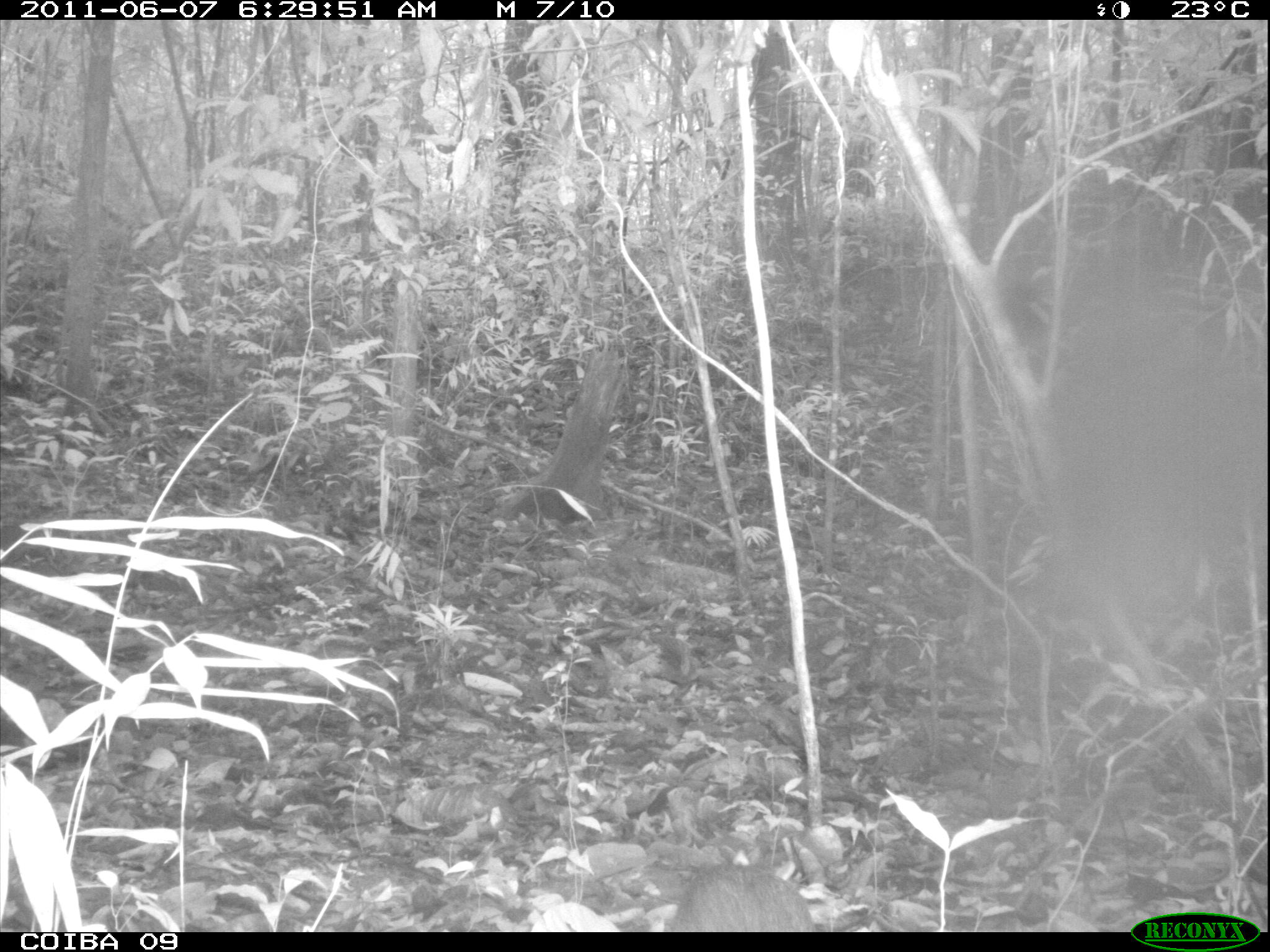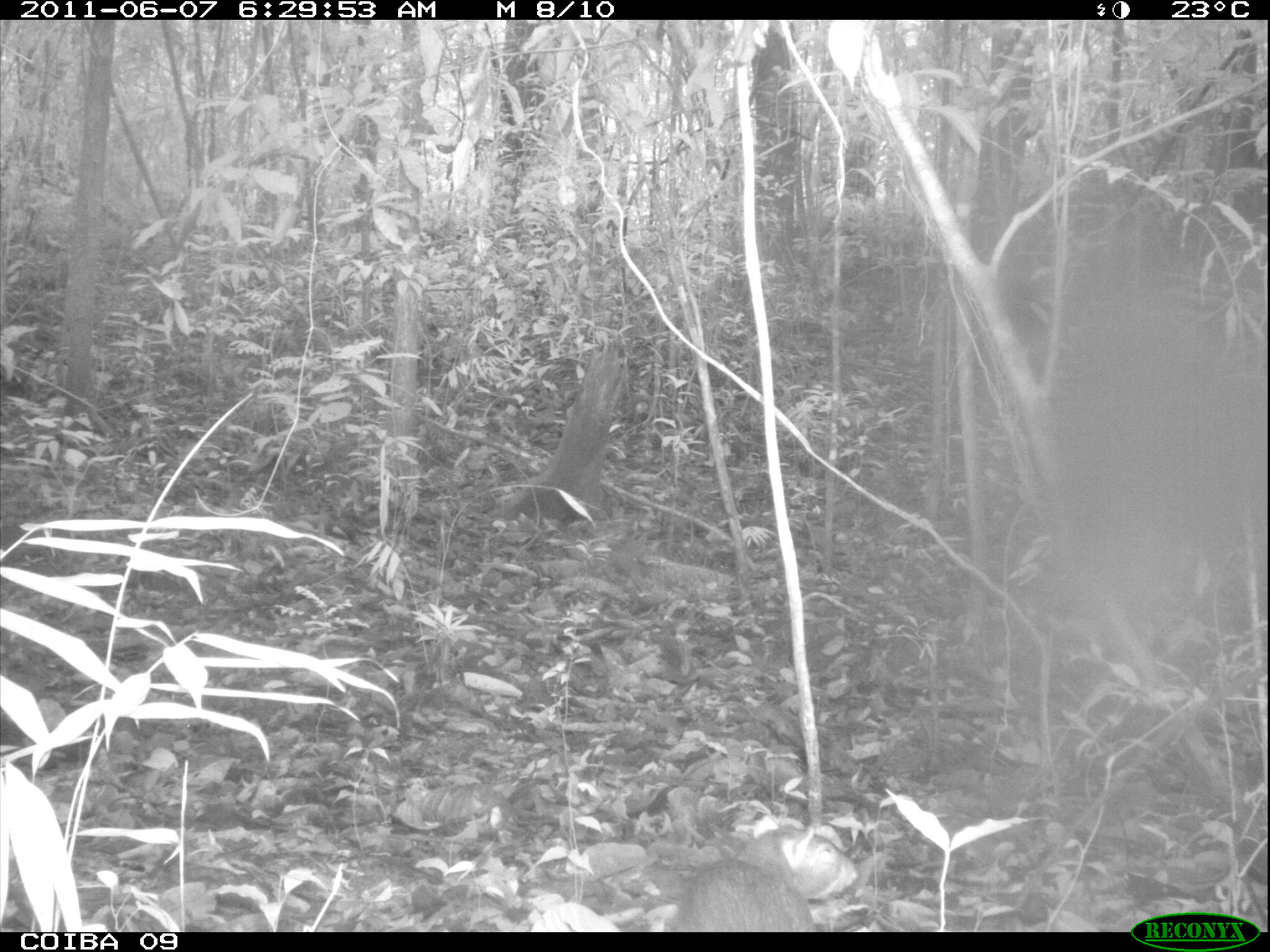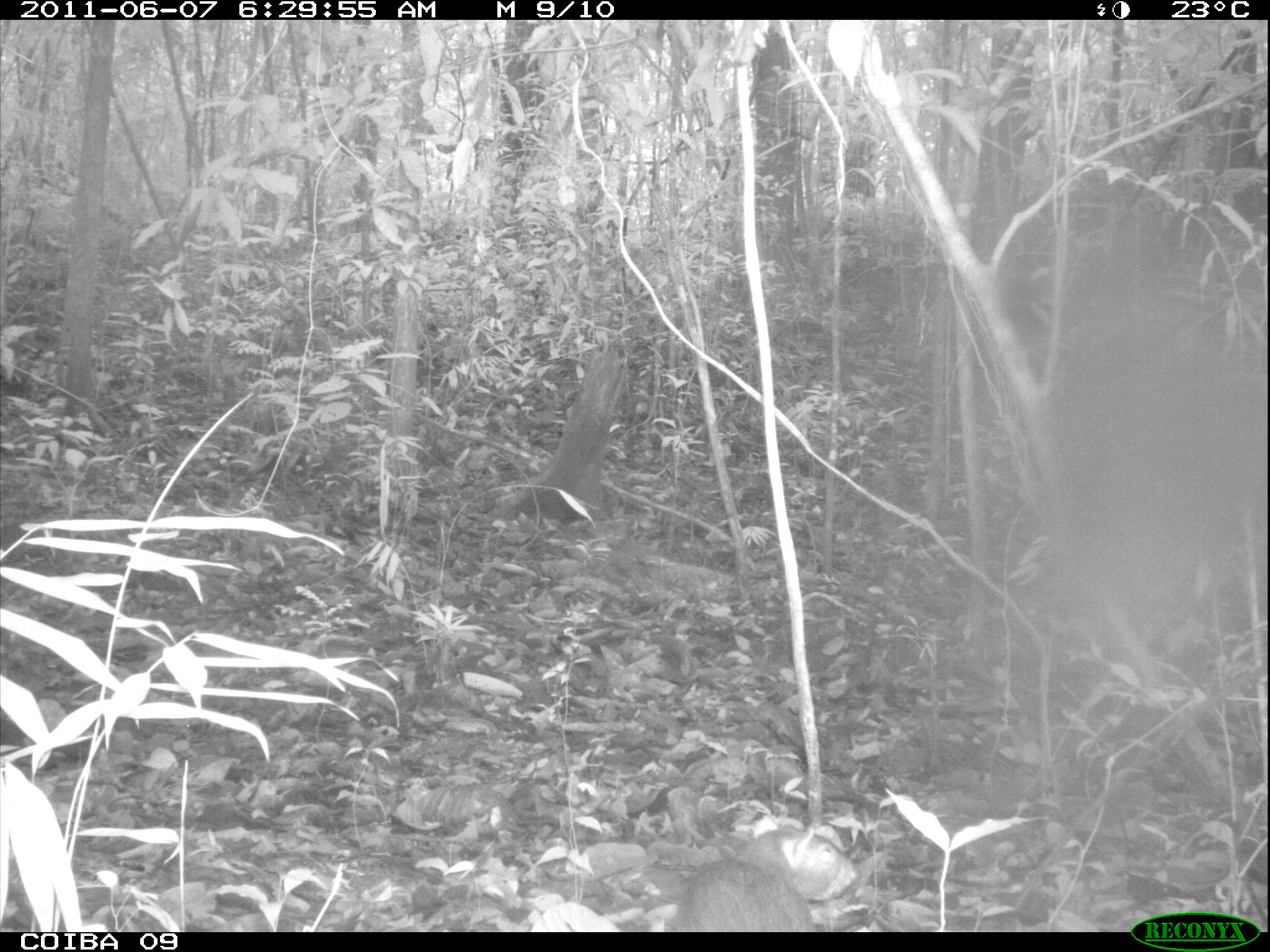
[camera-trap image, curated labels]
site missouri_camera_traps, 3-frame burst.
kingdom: Animalia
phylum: Chordata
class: Mammalia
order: Rodentia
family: Dasyproctidae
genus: Dasyprocta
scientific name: Dasyprocta coibae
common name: coiban agouti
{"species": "coiban agouti (Dasyprocta coibae)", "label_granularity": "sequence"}